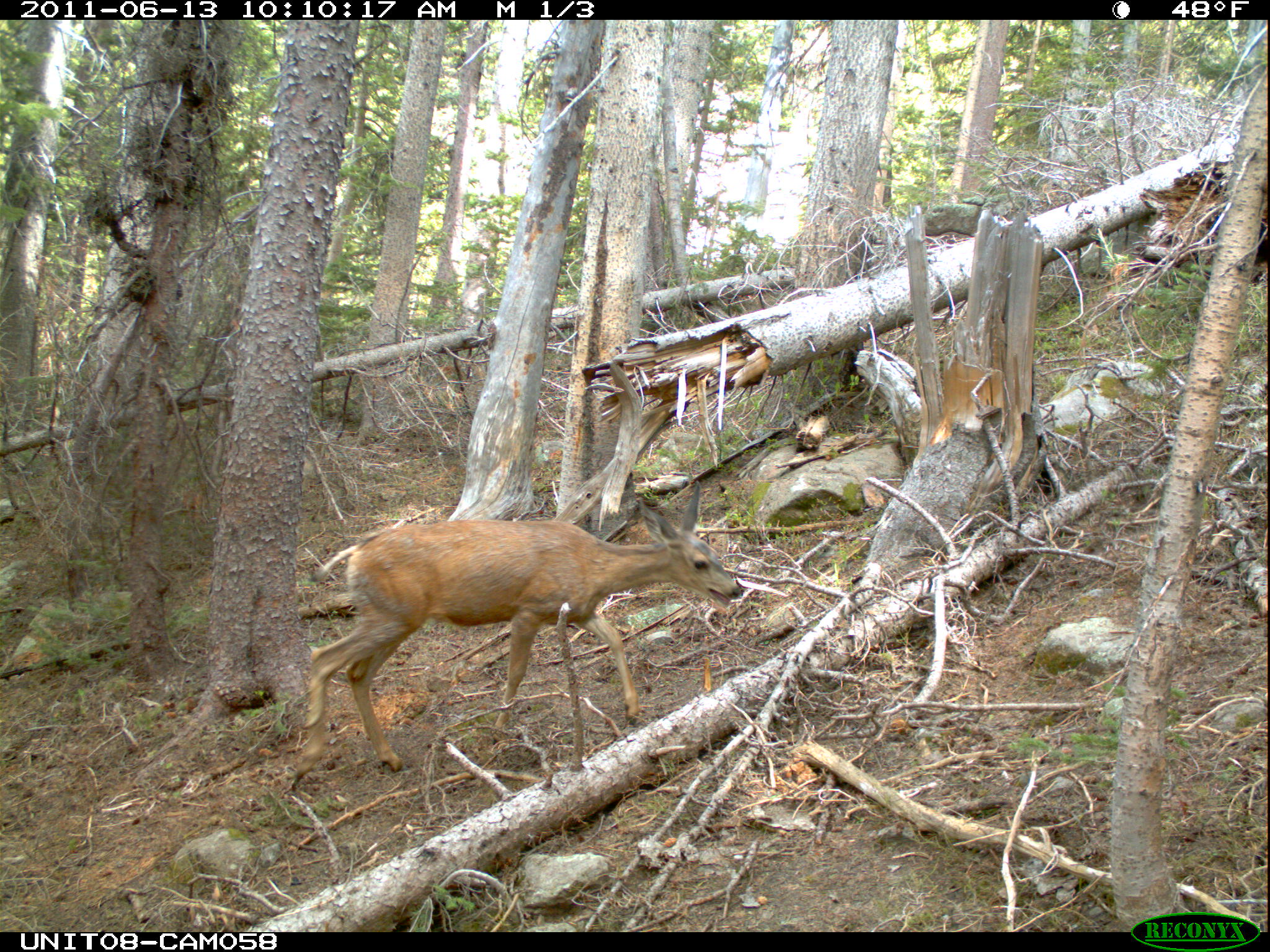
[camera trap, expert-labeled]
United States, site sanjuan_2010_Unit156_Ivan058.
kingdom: Animalia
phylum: Chordata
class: Mammalia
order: Artiodactyla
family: Cervidae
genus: Odocoileus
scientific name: Odocoileus hemionus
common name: mule deer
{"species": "Odocoileus hemionus (mule deer)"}